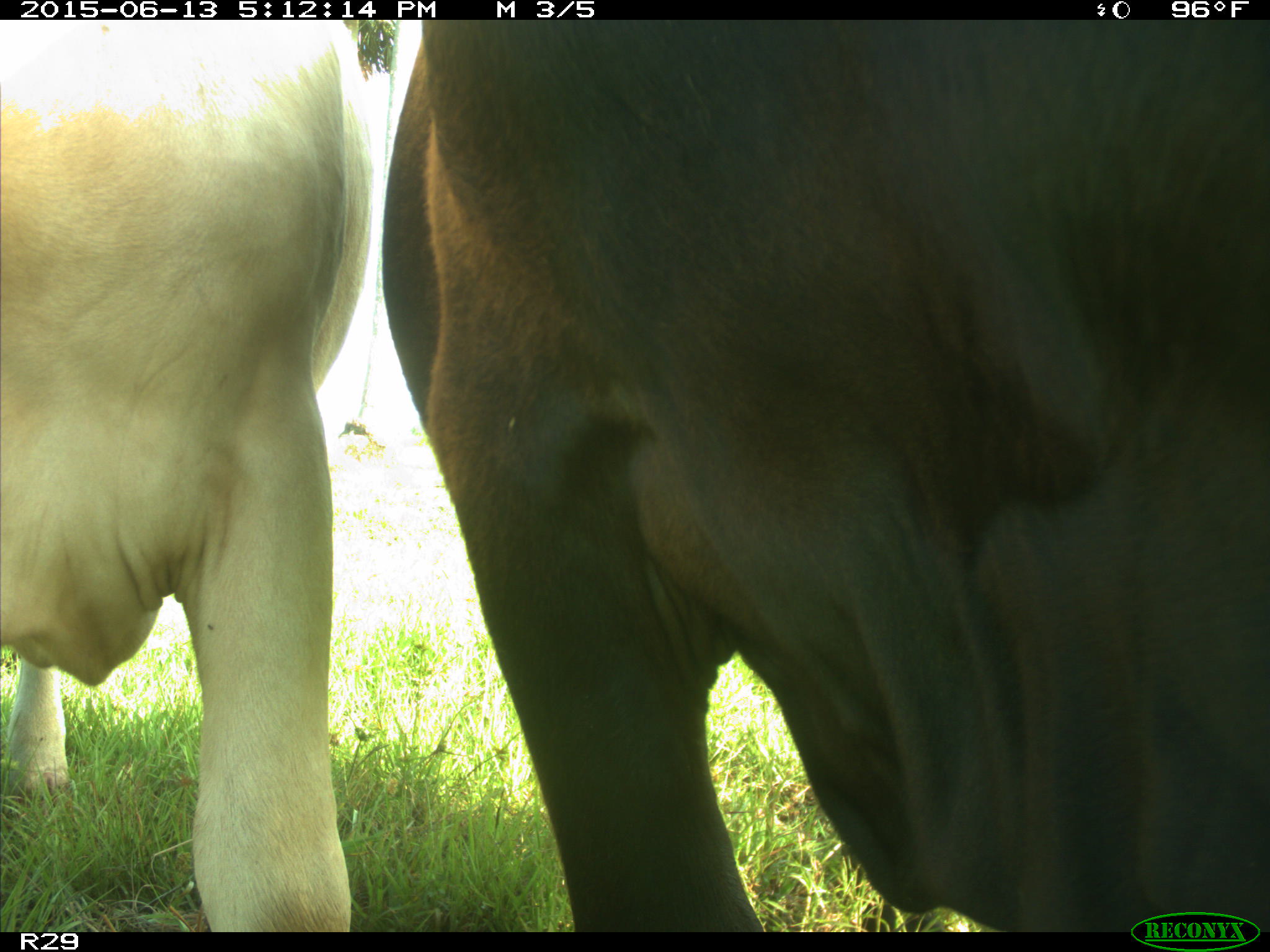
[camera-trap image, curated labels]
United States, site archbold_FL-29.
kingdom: Animalia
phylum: Chordata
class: Mammalia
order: Artiodactyla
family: Bovidae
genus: Bos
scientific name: Bos taurus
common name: domestic cow